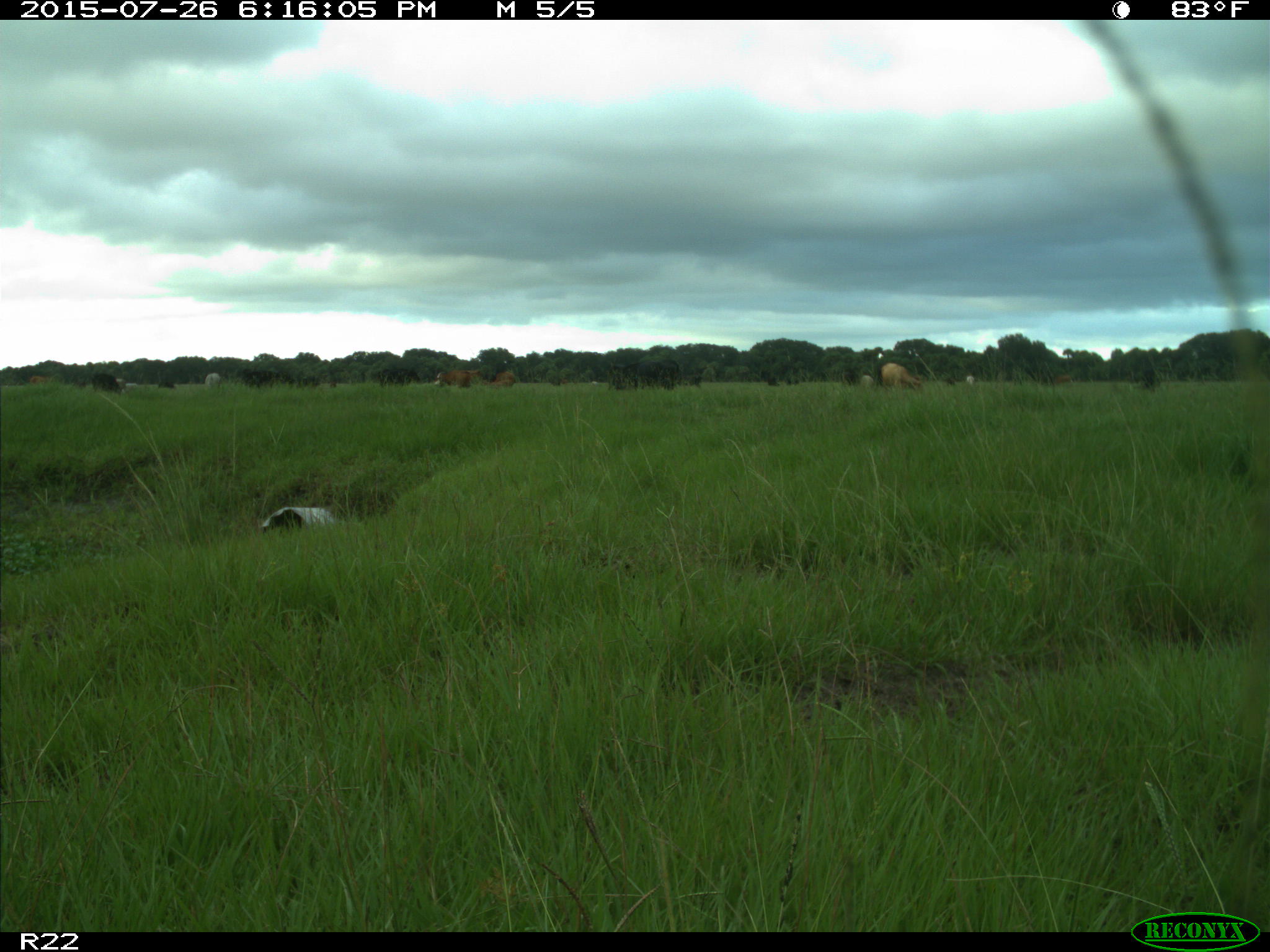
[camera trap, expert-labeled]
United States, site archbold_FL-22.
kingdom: Animalia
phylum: Chordata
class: Mammalia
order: Artiodactyla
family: Bovidae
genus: Bos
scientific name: Bos taurus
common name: domestic cow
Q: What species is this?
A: Bos taurus (domestic cow).